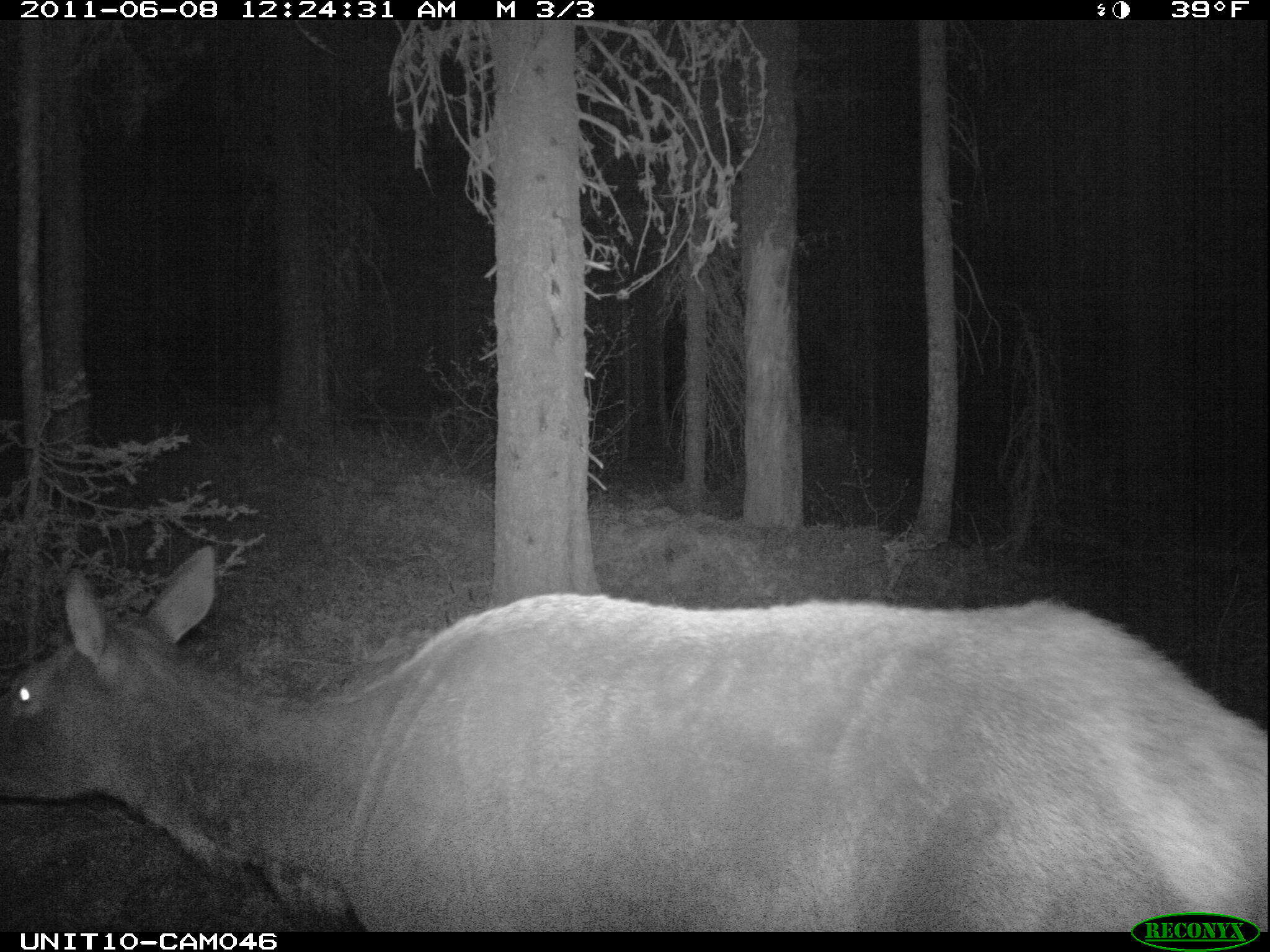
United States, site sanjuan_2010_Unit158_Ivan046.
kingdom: Animalia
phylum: Chordata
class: Mammalia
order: Artiodactyla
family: Cervidae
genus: Cervus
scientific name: Cervus elaphus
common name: red deer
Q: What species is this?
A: Cervus elaphus (red deer).